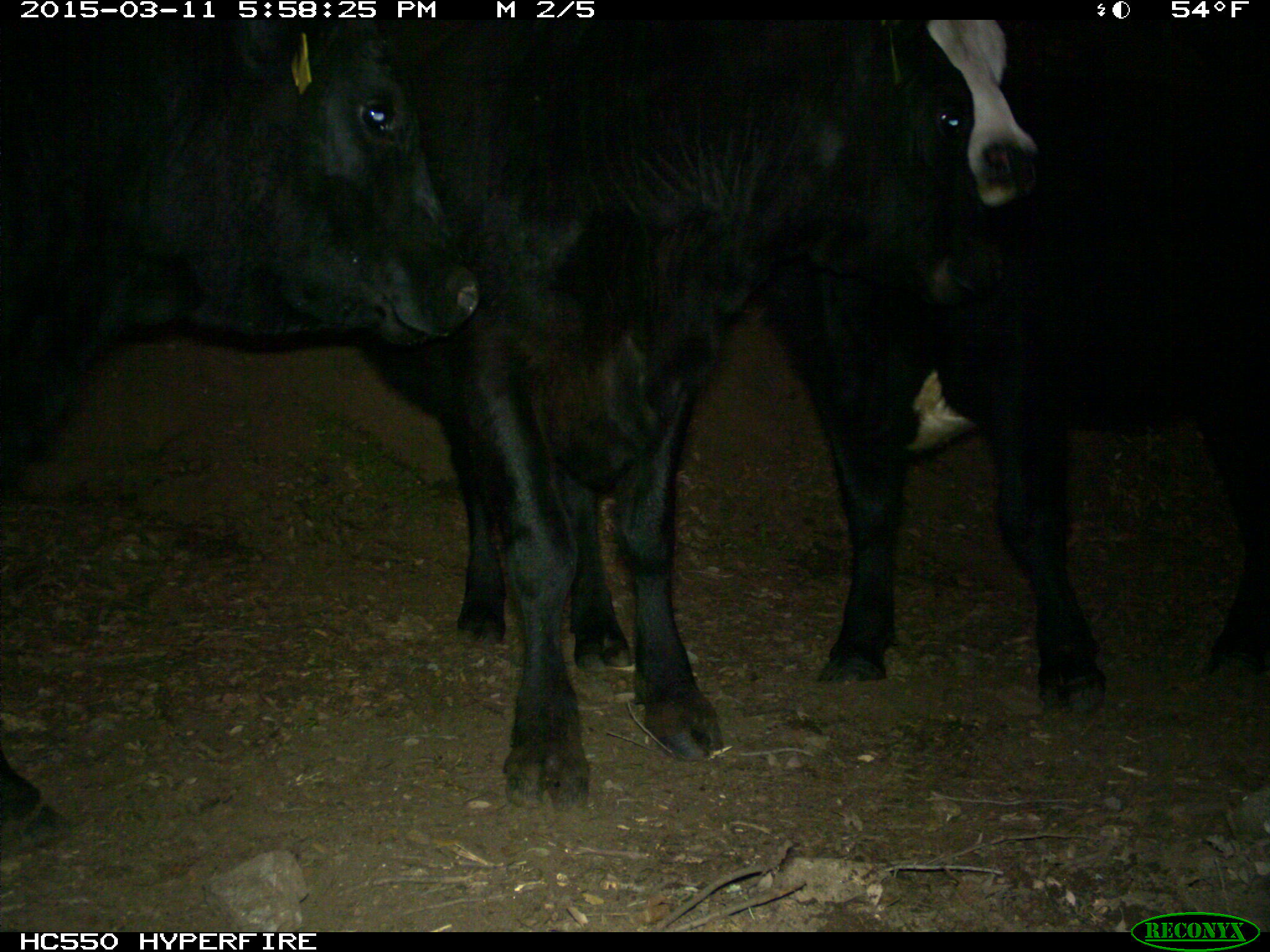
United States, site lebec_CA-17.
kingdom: Animalia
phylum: Chordata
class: Mammalia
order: Artiodactyla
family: Bovidae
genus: Bos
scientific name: Bos taurus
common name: domestic cow